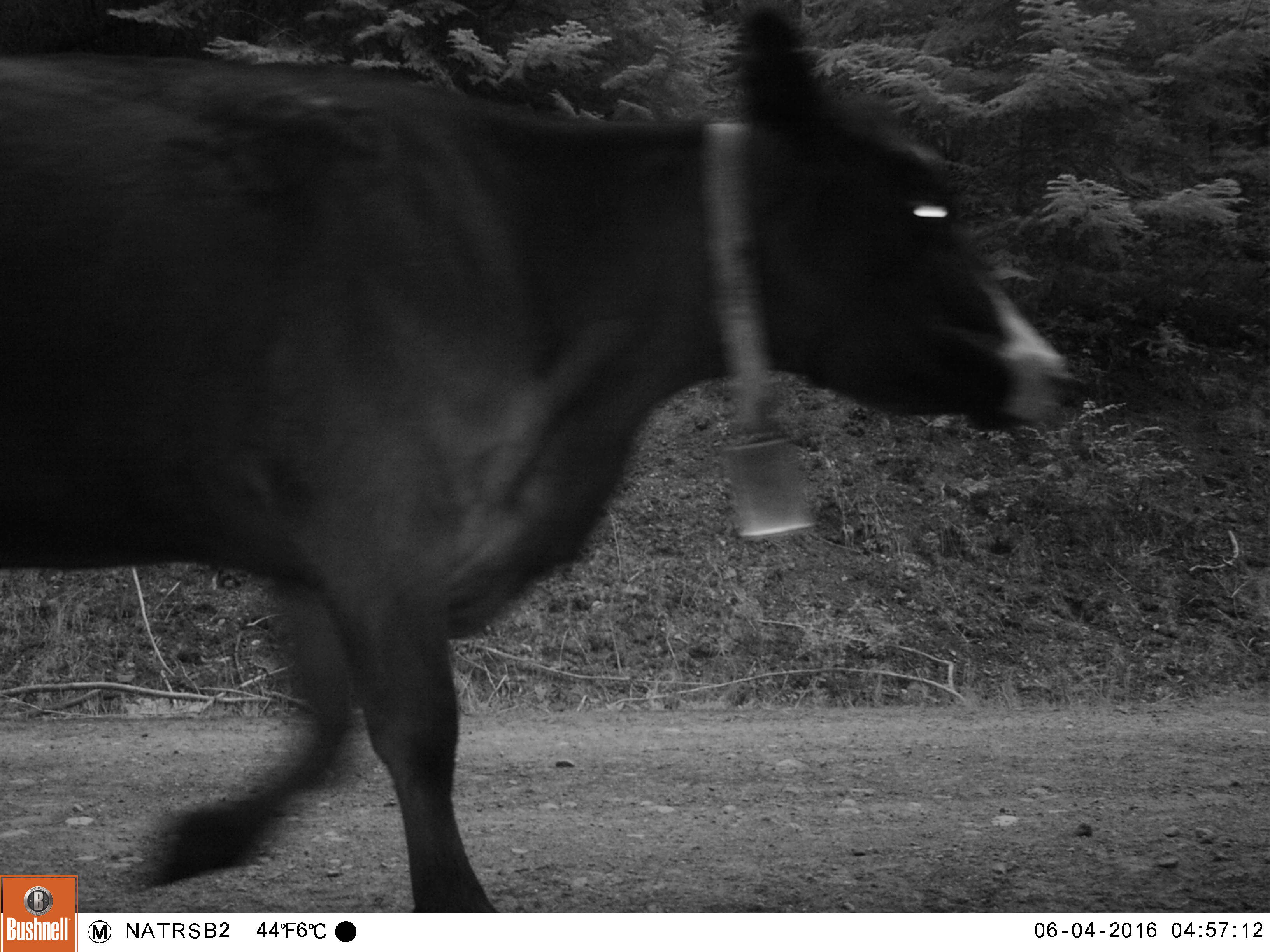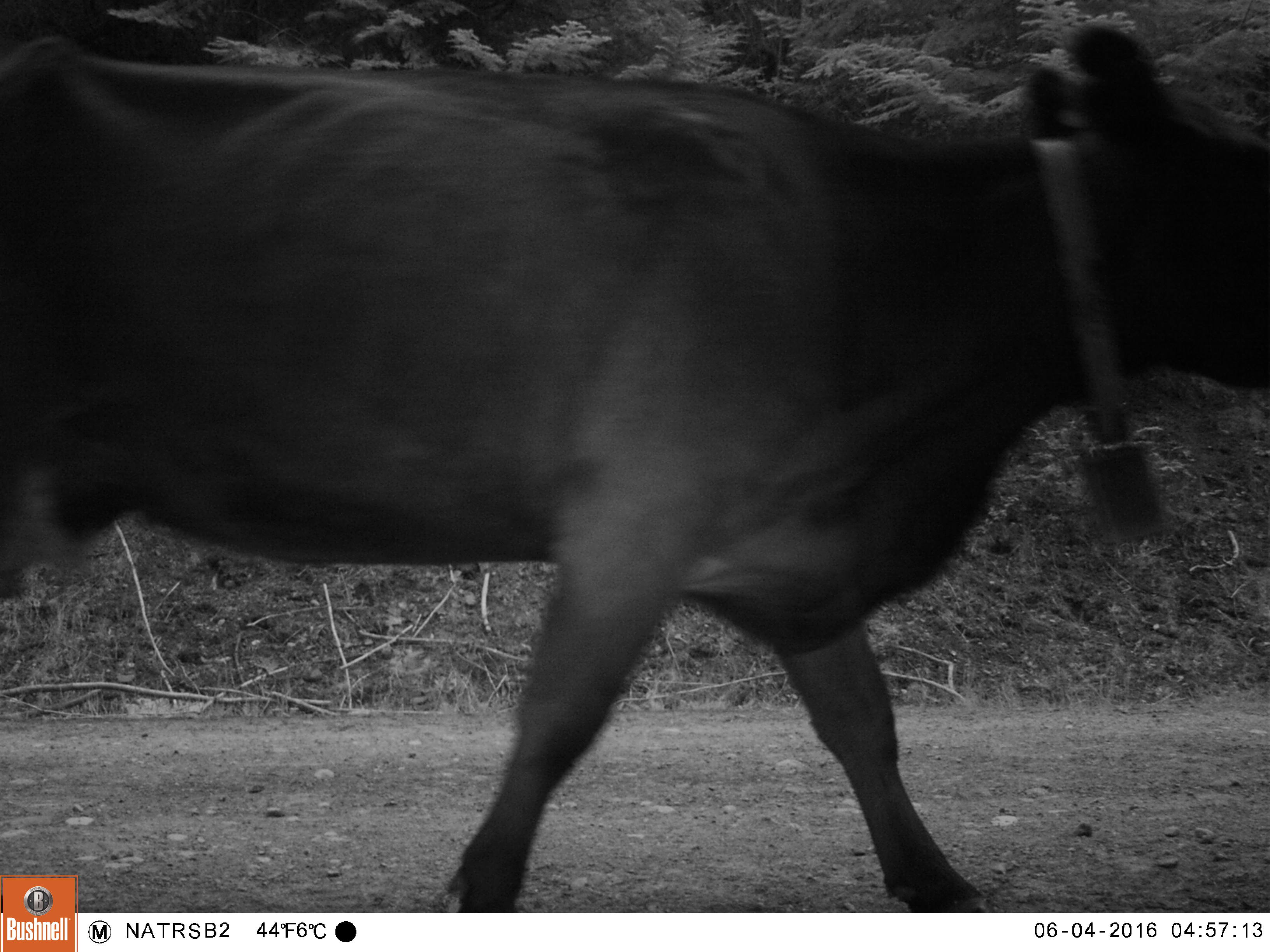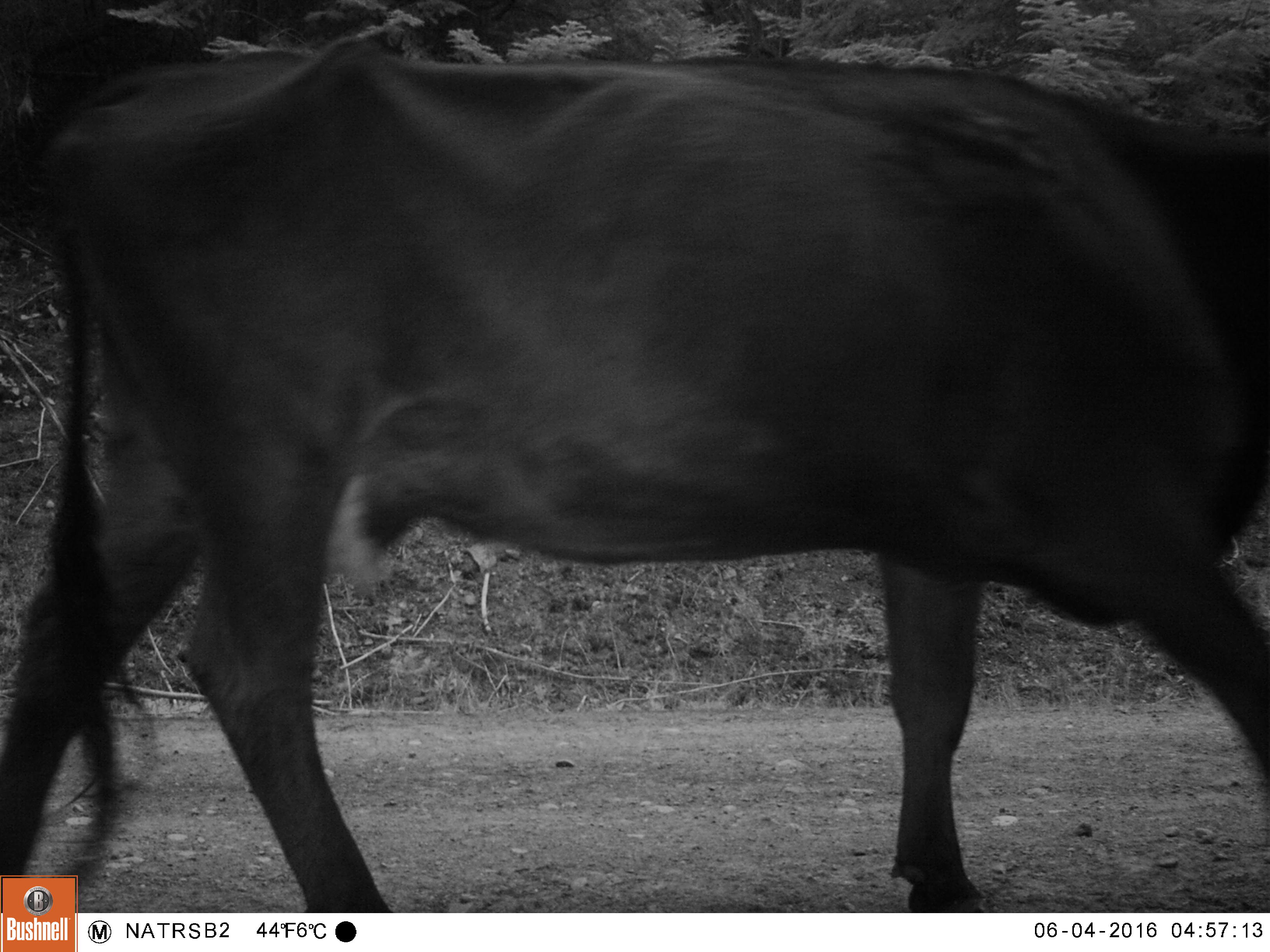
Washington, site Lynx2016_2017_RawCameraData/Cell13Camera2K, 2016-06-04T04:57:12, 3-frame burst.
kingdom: Animalia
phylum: Chordata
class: Mammalia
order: Artiodactyla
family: Bovidae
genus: Bos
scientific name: Bos taurus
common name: domestic cattle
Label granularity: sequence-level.